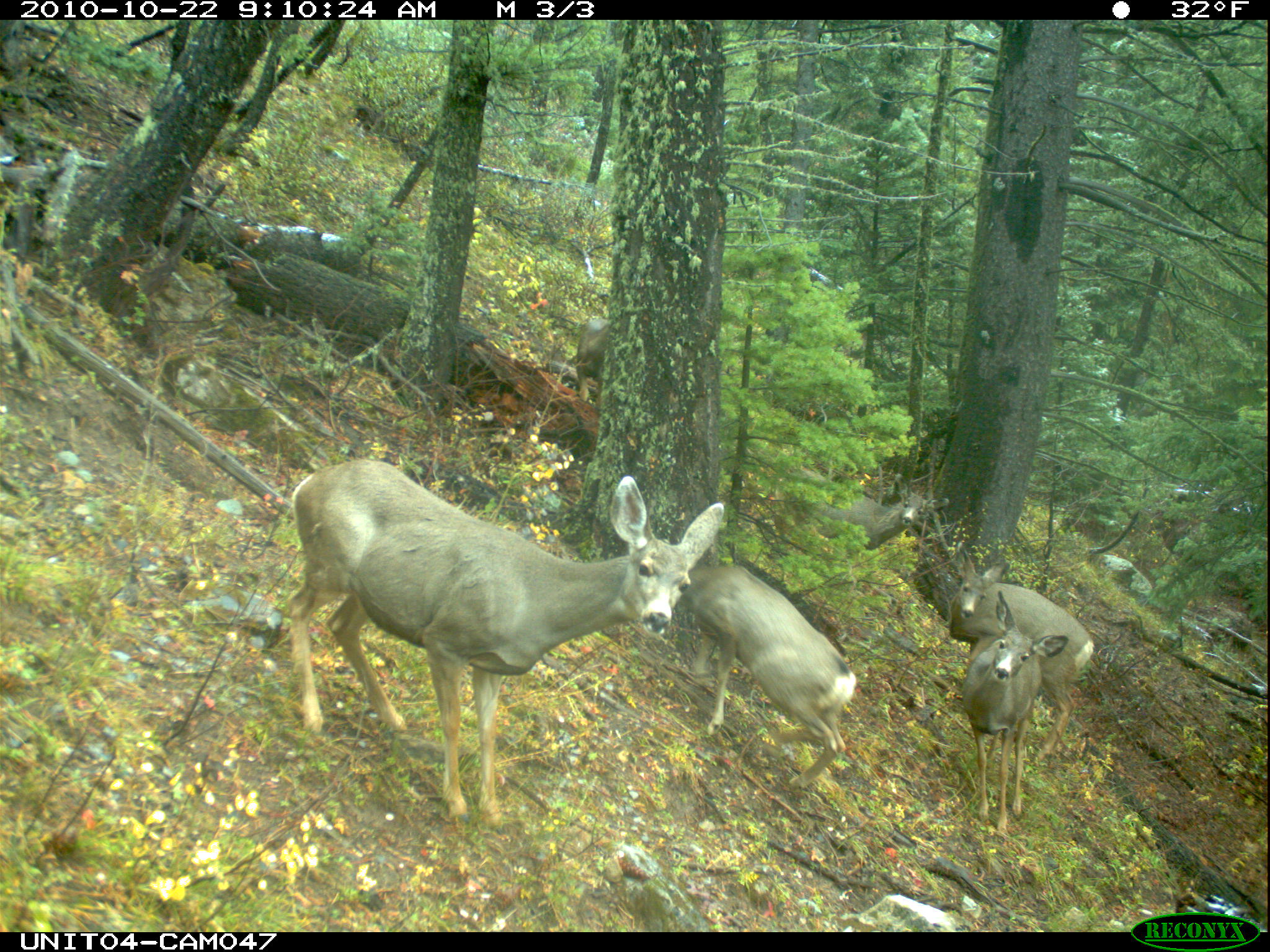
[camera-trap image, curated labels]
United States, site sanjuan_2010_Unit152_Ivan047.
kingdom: Animalia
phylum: Chordata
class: Mammalia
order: Artiodactyla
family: Cervidae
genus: Odocoileus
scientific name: Odocoileus hemionus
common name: mule deer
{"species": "Odocoileus hemionus (mule deer)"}